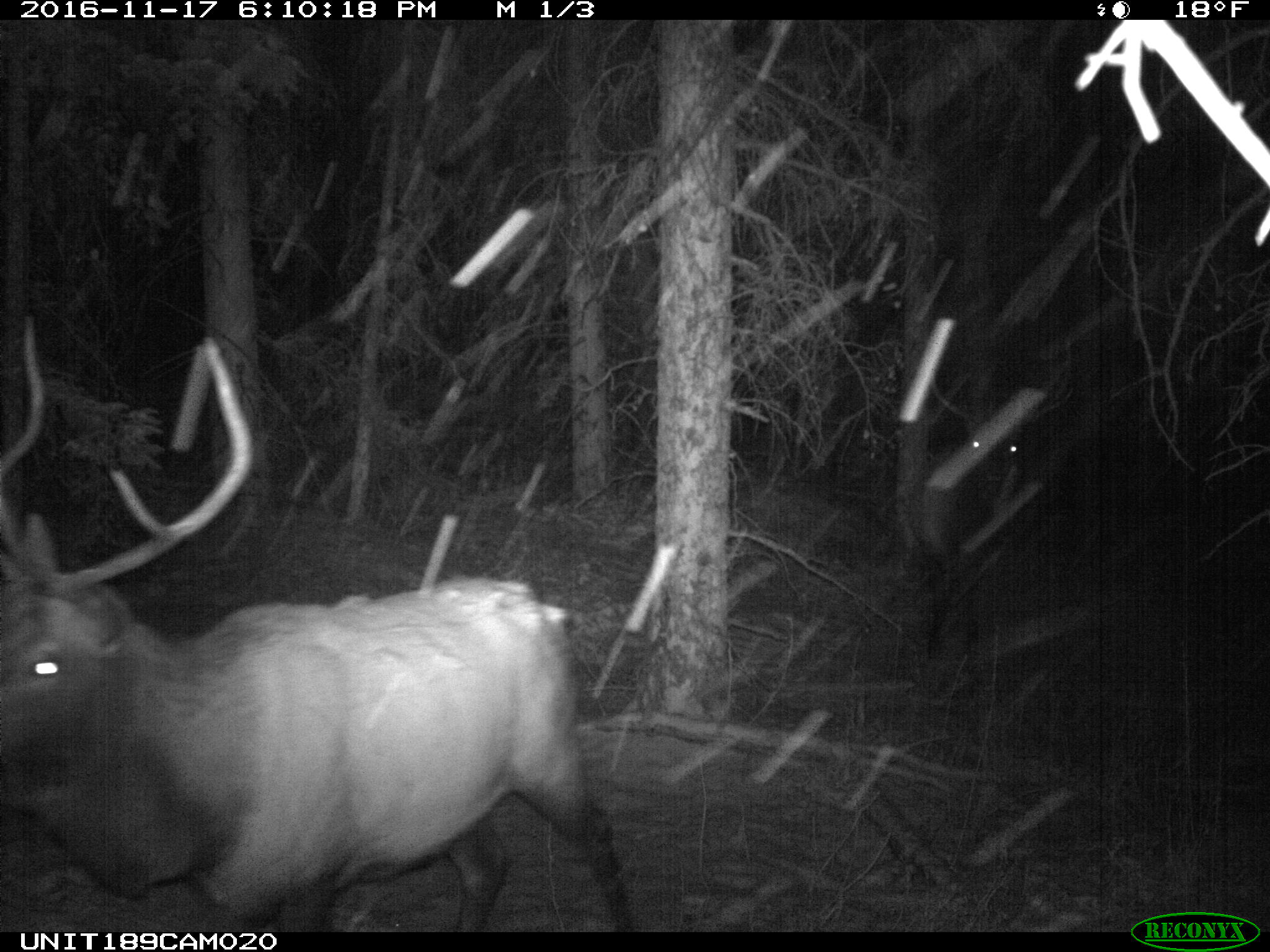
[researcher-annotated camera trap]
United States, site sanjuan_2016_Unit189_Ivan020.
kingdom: Animalia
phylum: Chordata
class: Mammalia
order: Artiodactyla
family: Cervidae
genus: Cervus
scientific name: Cervus elaphus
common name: red deer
Cervus elaphus (red deer).